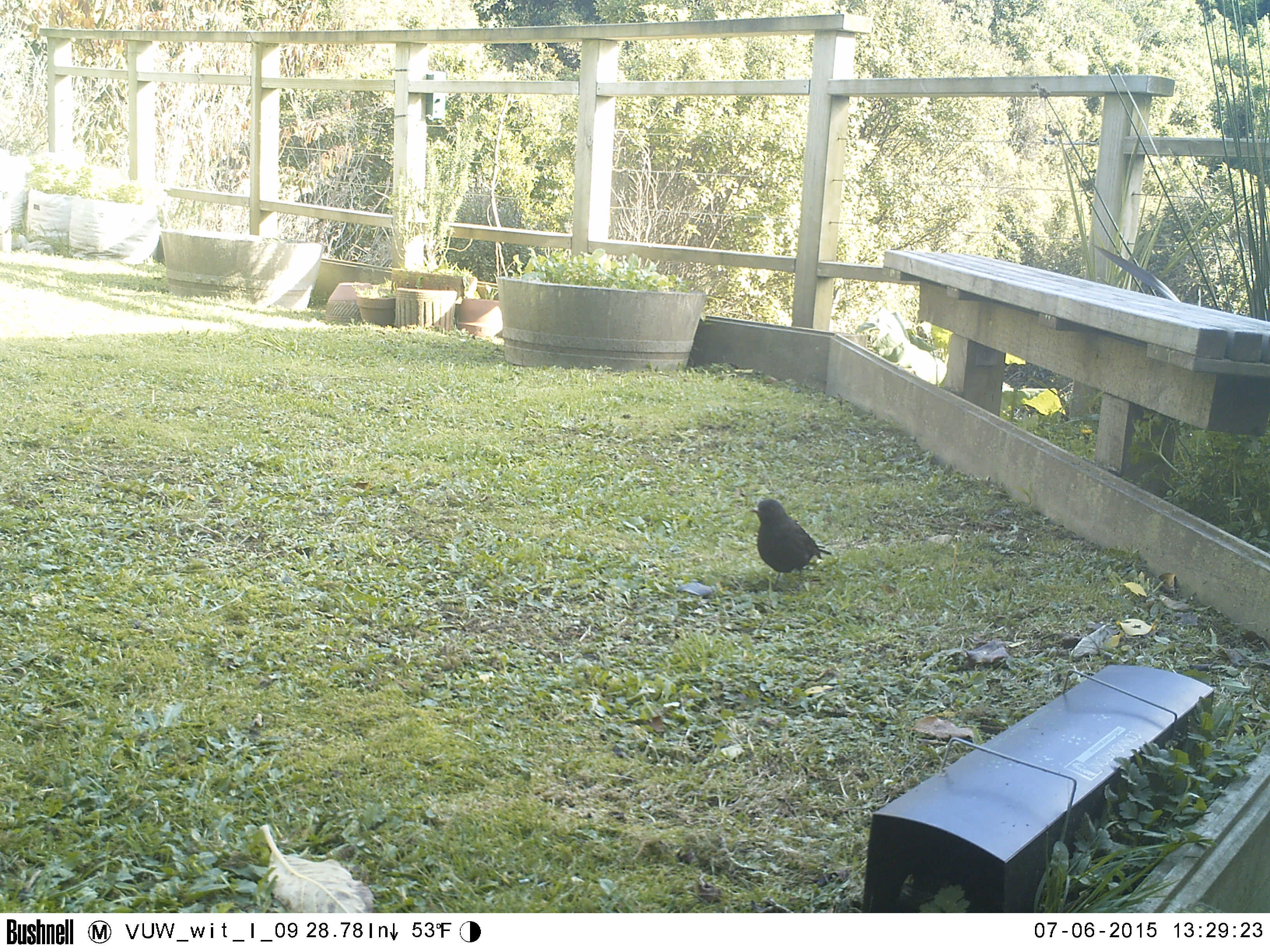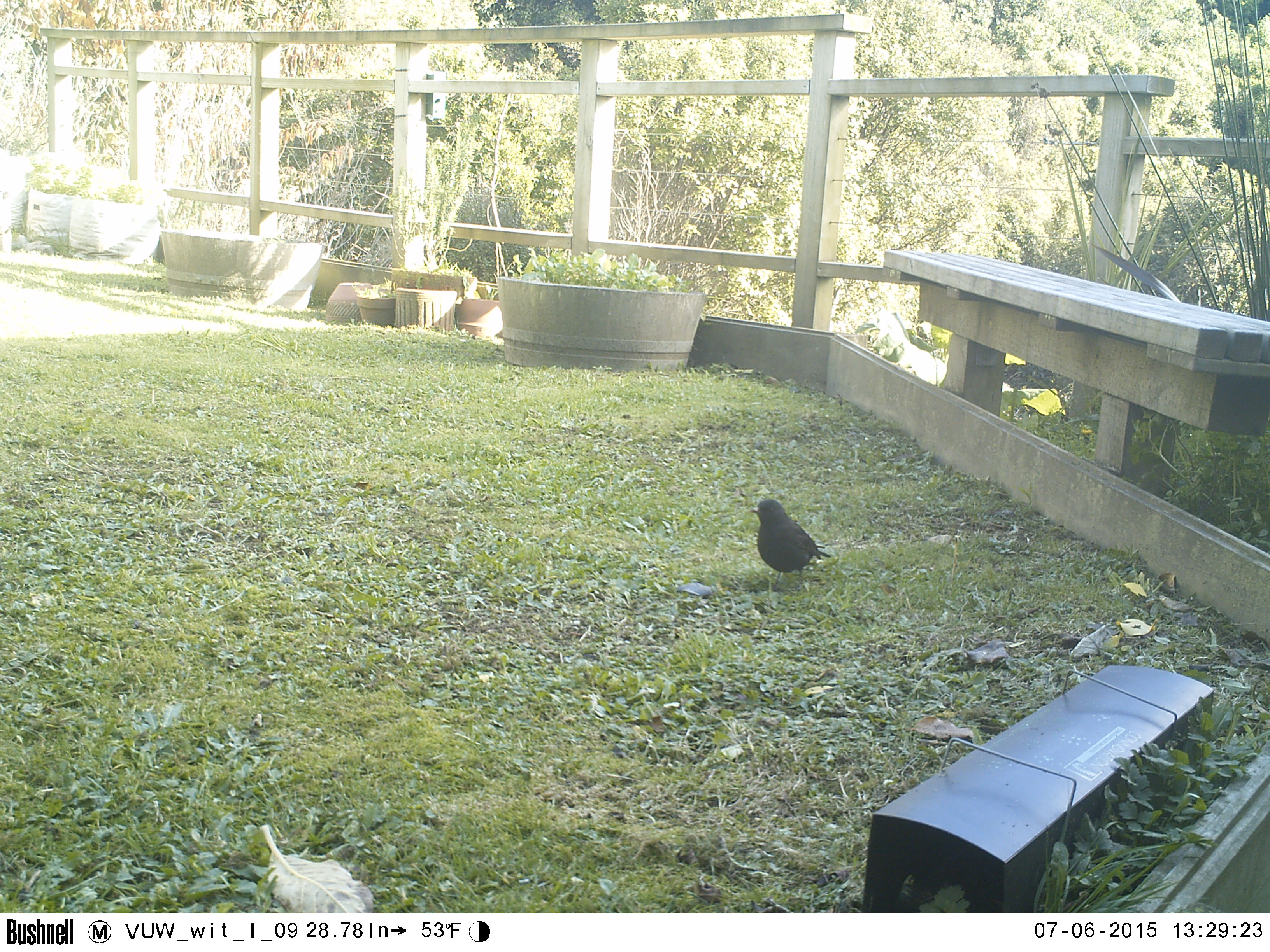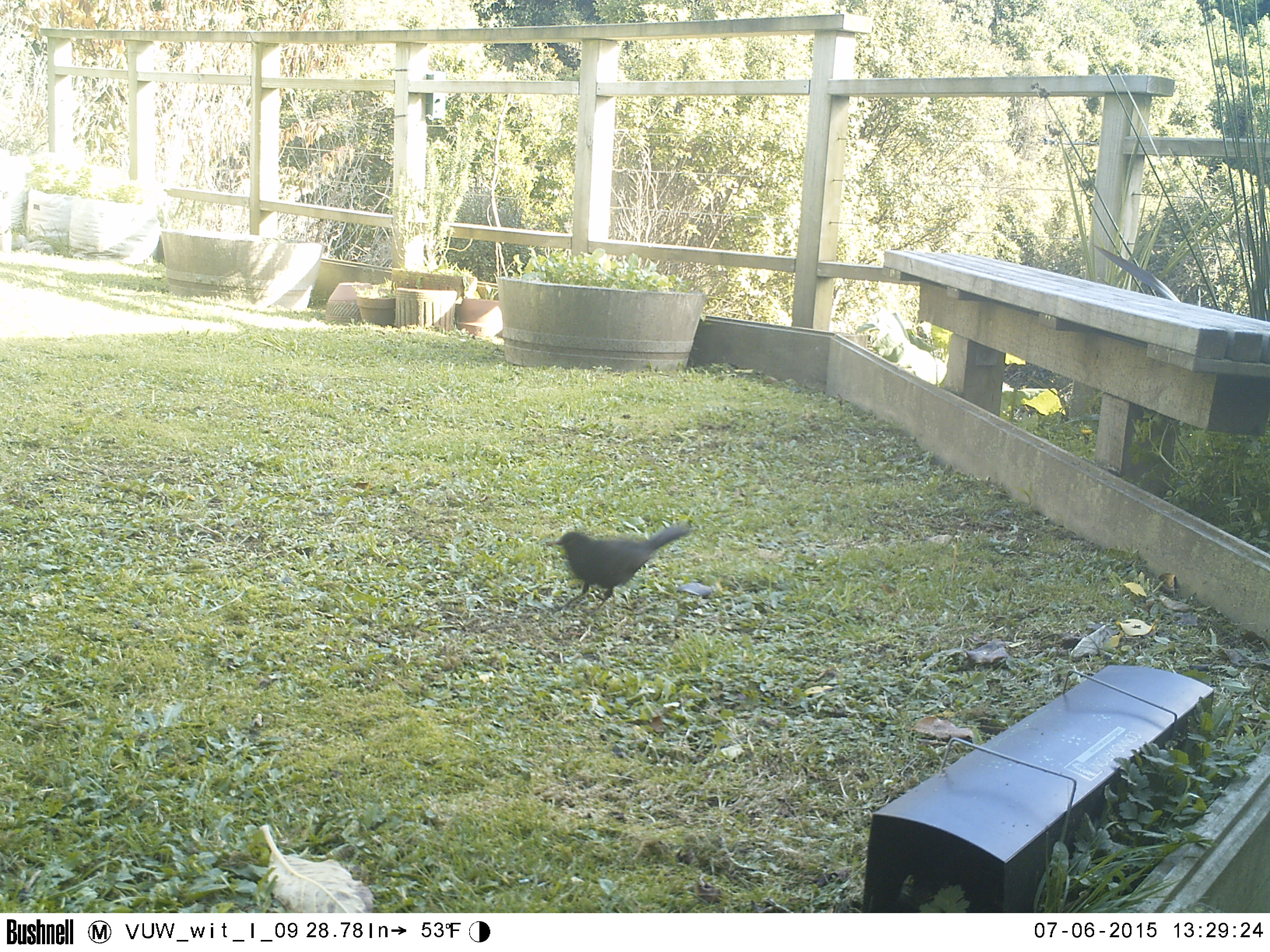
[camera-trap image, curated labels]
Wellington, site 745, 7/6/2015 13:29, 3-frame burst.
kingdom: Animalia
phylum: Chordata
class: Aves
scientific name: Aves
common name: bird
Bird (Aves).